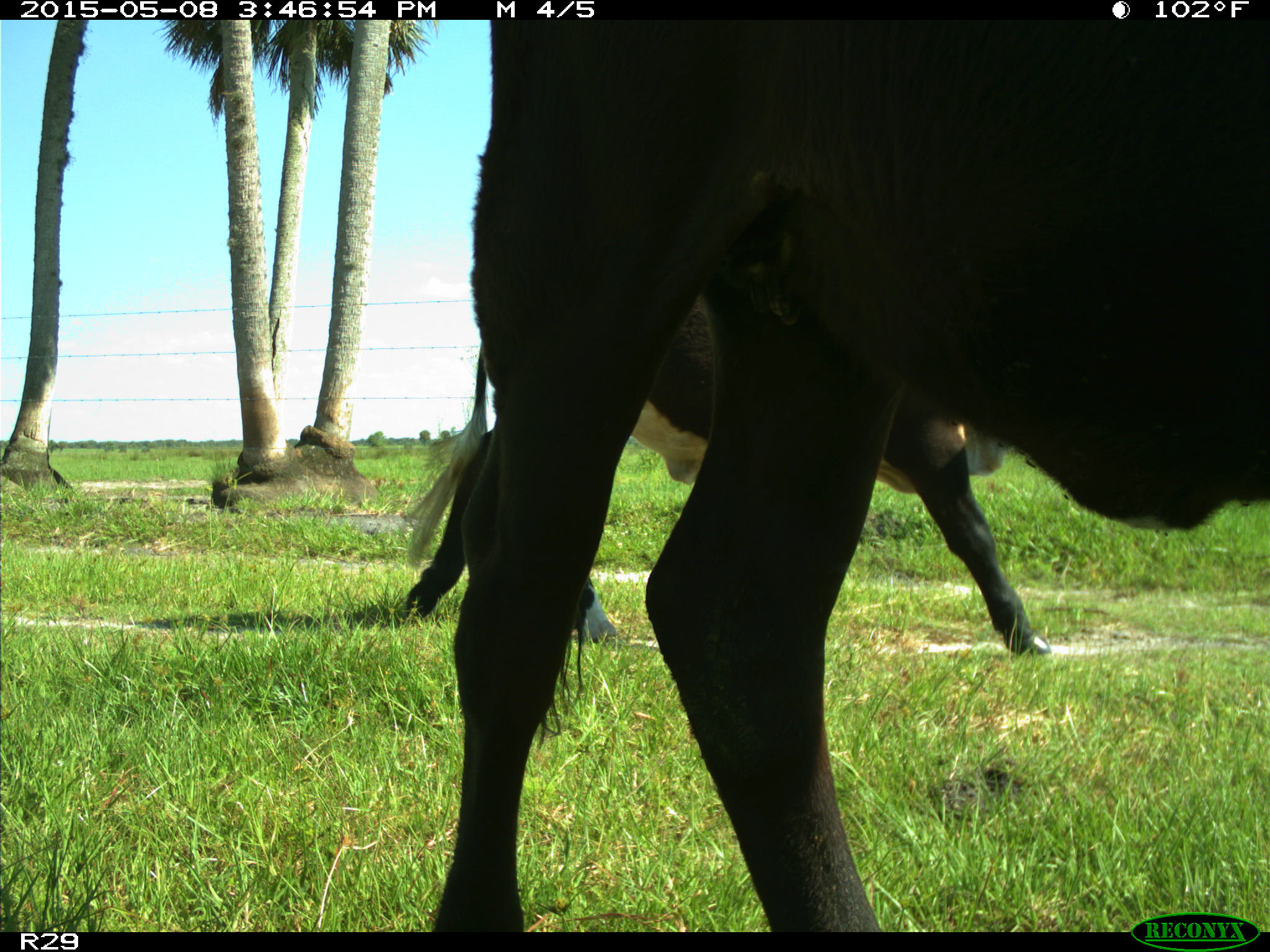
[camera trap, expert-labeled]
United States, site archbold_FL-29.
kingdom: Animalia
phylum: Chordata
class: Mammalia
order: Artiodactyla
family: Bovidae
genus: Bos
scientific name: Bos taurus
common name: domestic cow